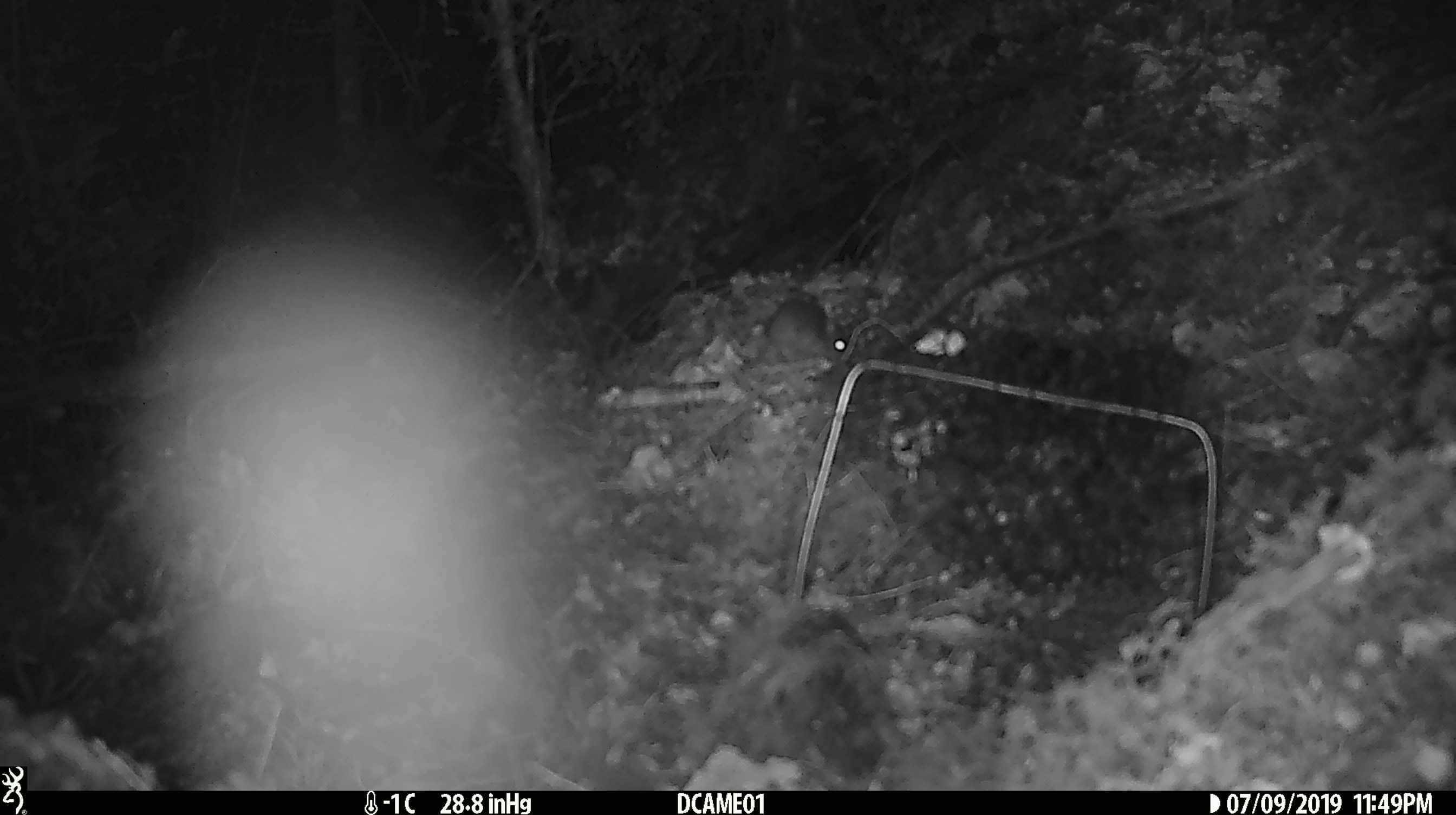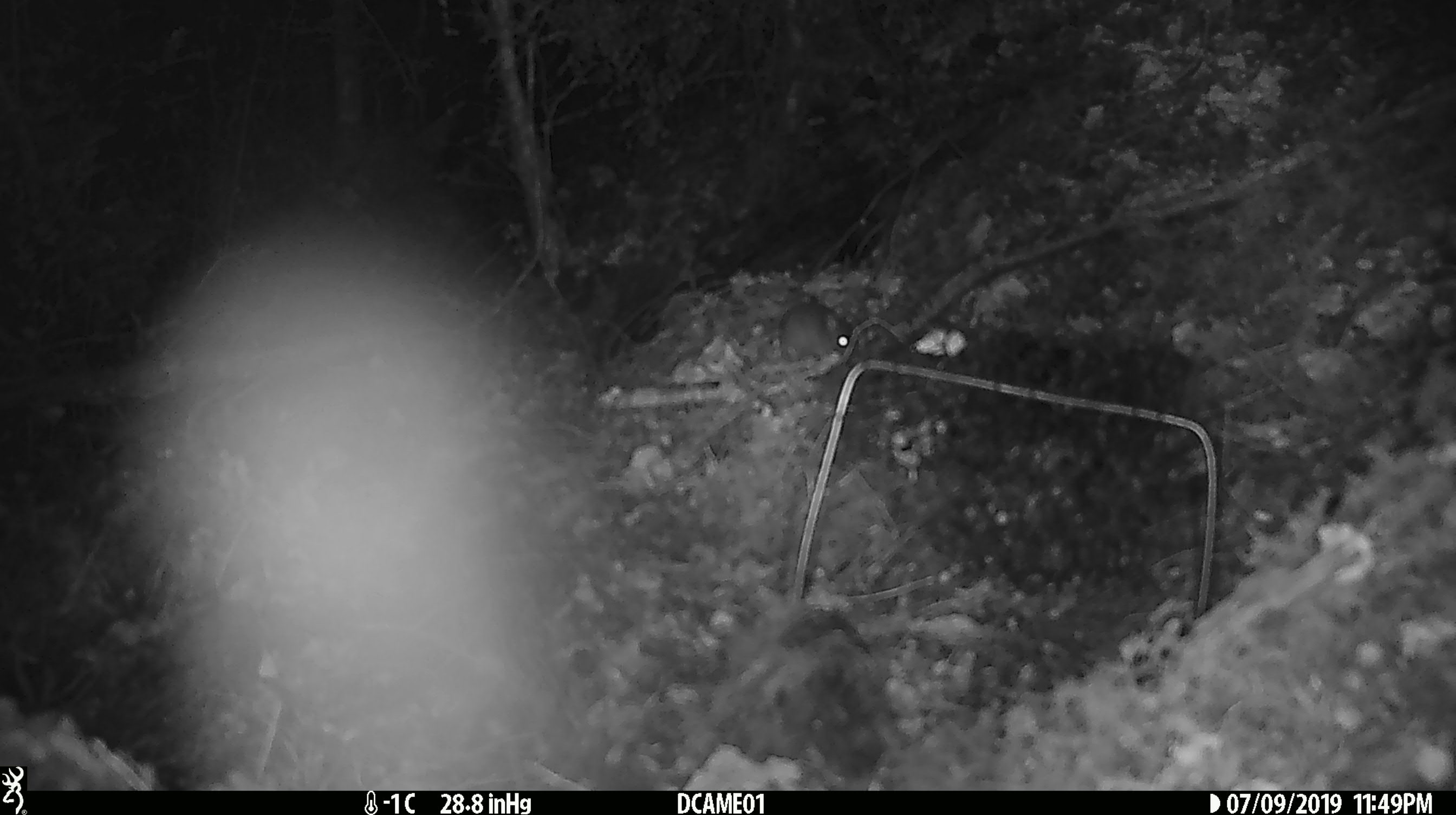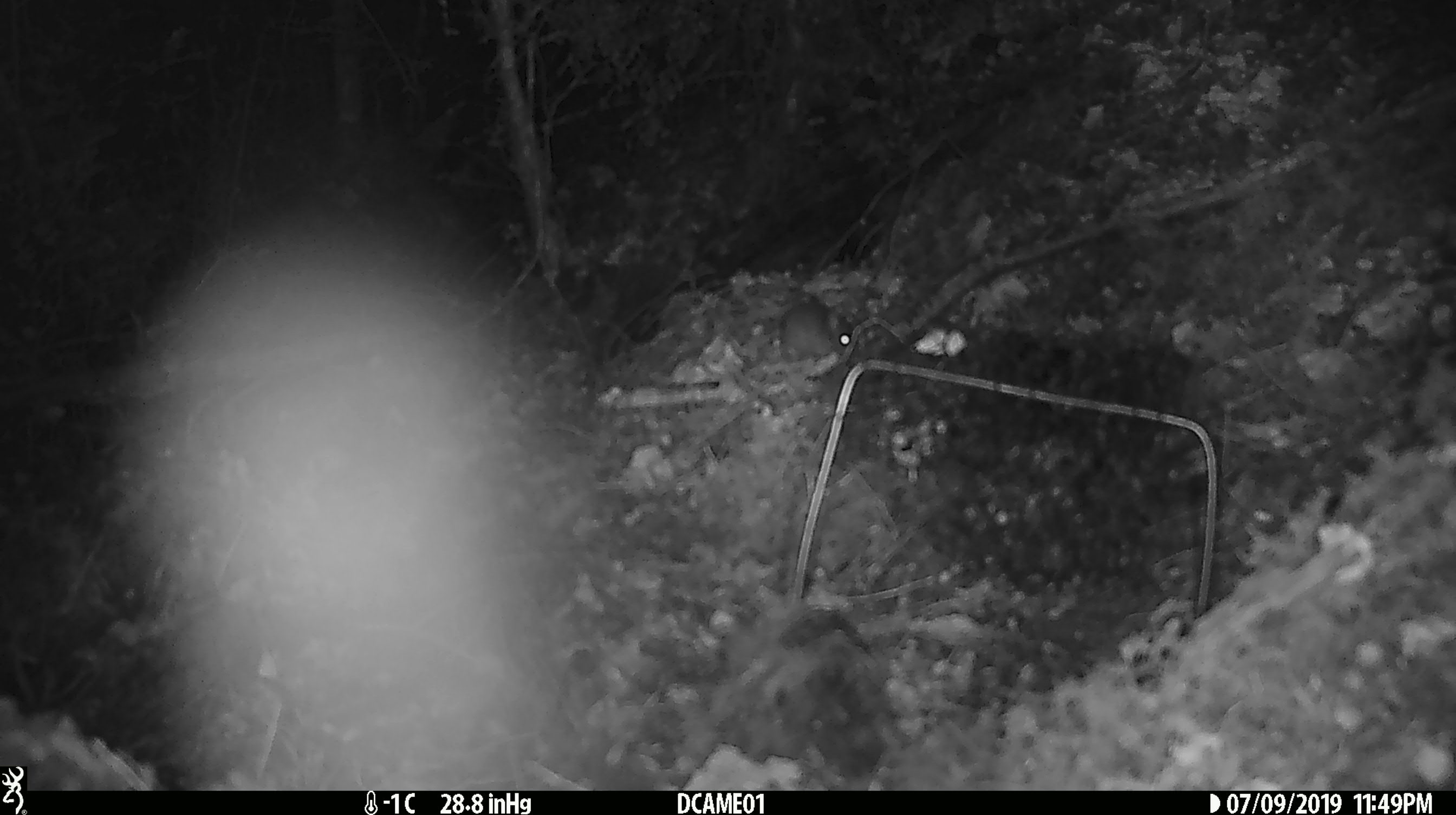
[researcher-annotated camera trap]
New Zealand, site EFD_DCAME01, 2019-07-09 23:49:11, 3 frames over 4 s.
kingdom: Animalia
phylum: Chordata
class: Mammalia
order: Rodentia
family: Muridae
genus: Mus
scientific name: Mus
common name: mouse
Mouse (Mus).